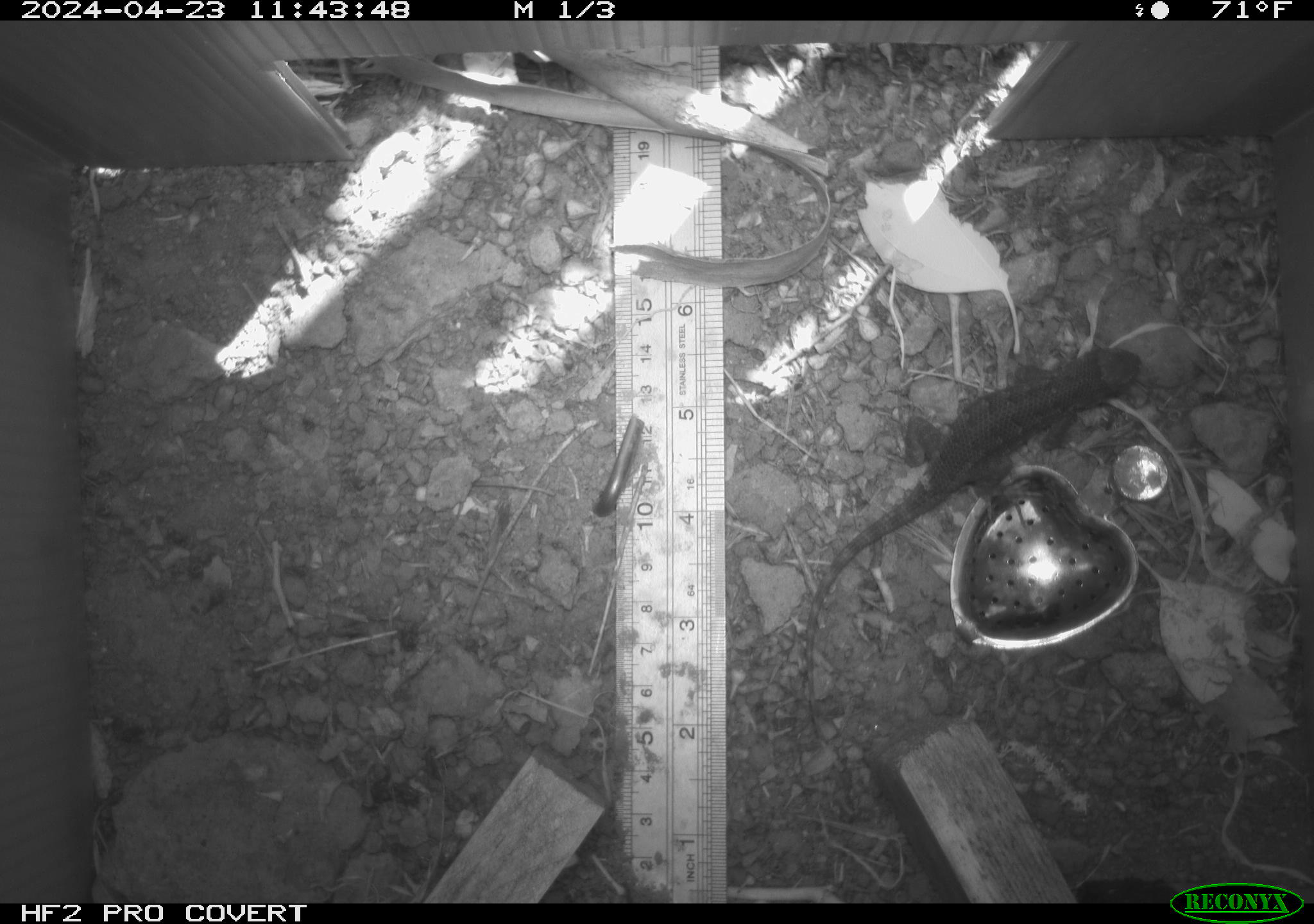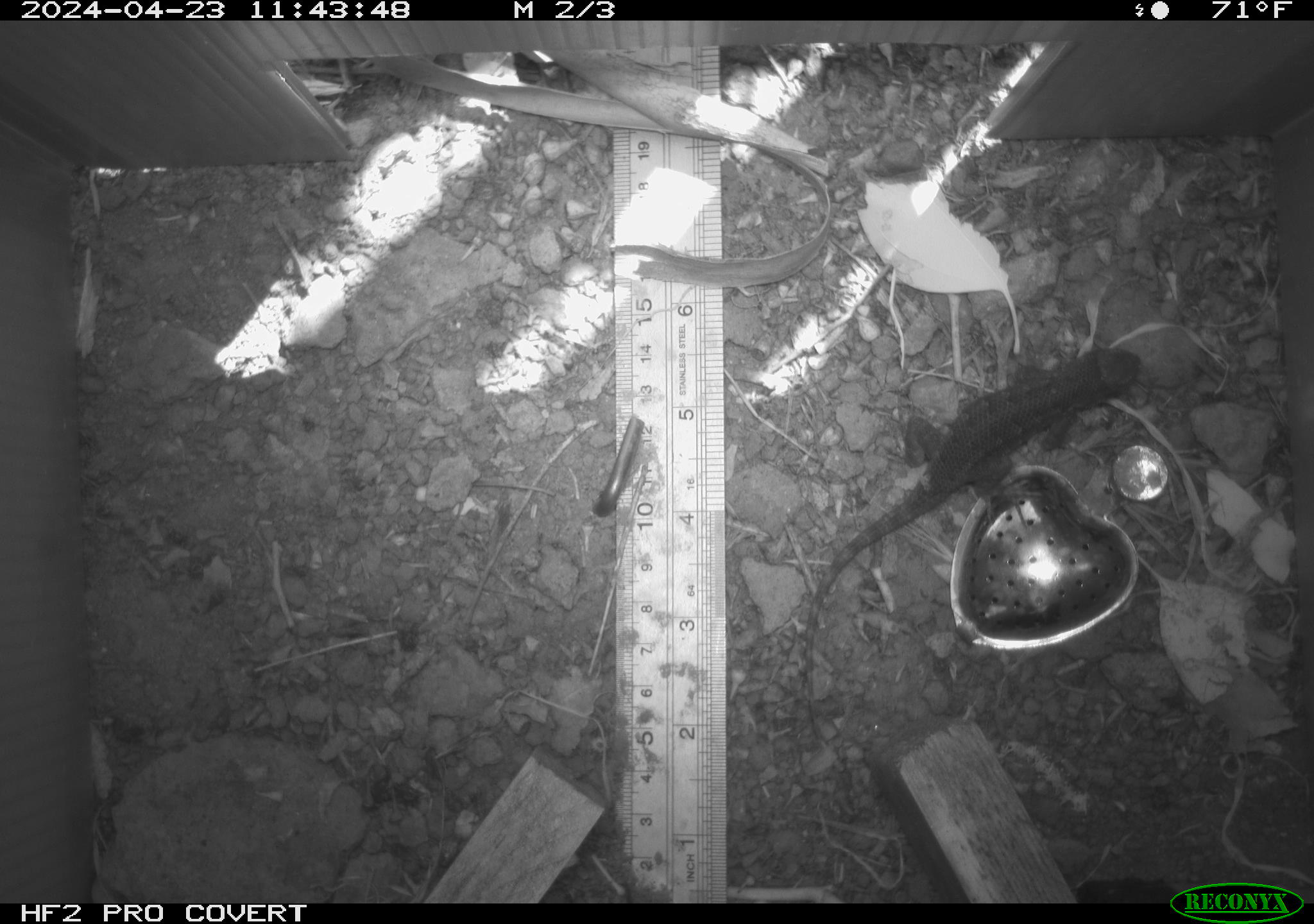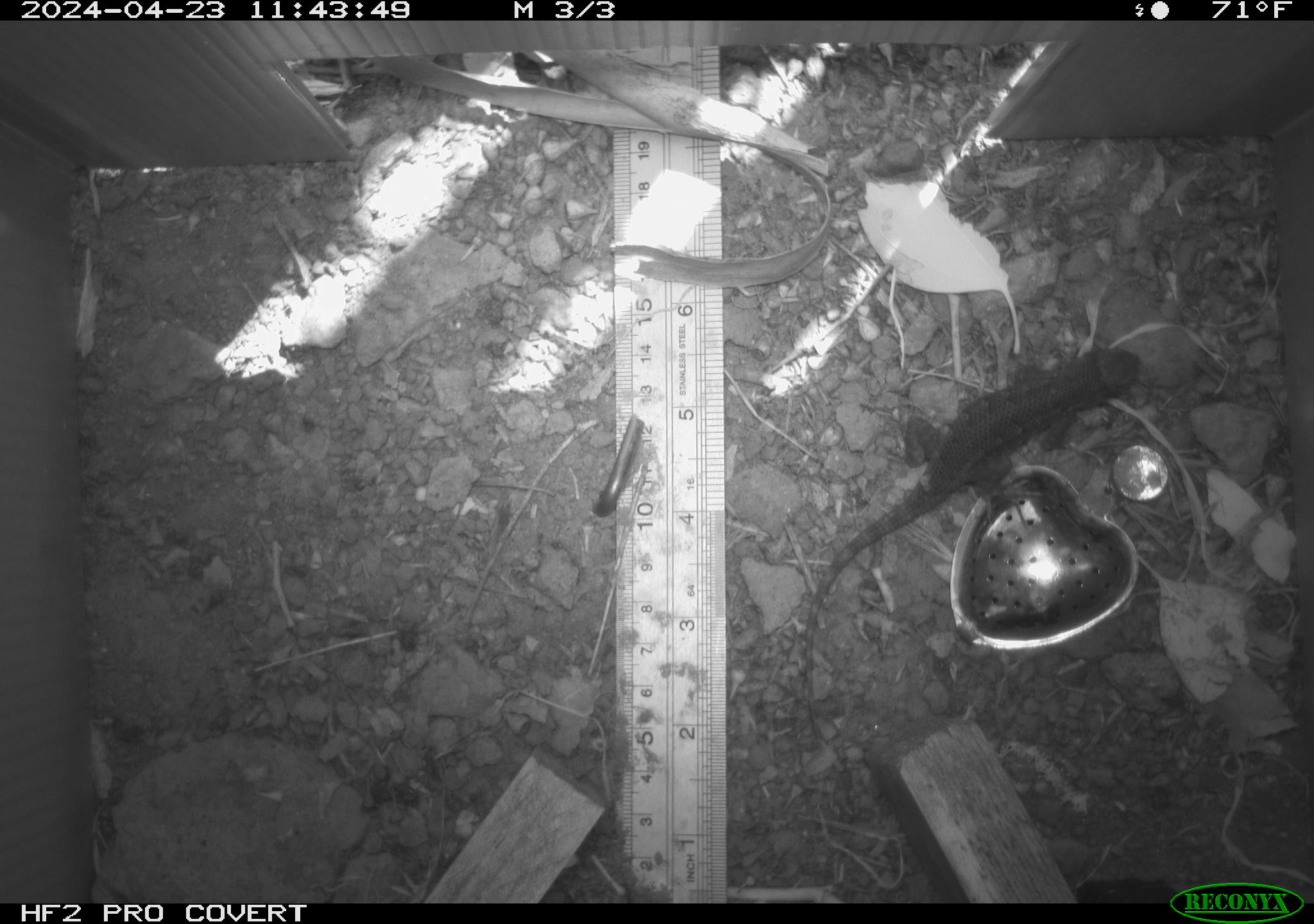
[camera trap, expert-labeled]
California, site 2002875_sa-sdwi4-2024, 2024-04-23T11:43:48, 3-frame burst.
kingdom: Animalia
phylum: Chordata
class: Reptilia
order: Squamata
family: Phrynosomatidae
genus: Sceloporus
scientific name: Sceloporus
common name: spiny lizards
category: sceloporus species